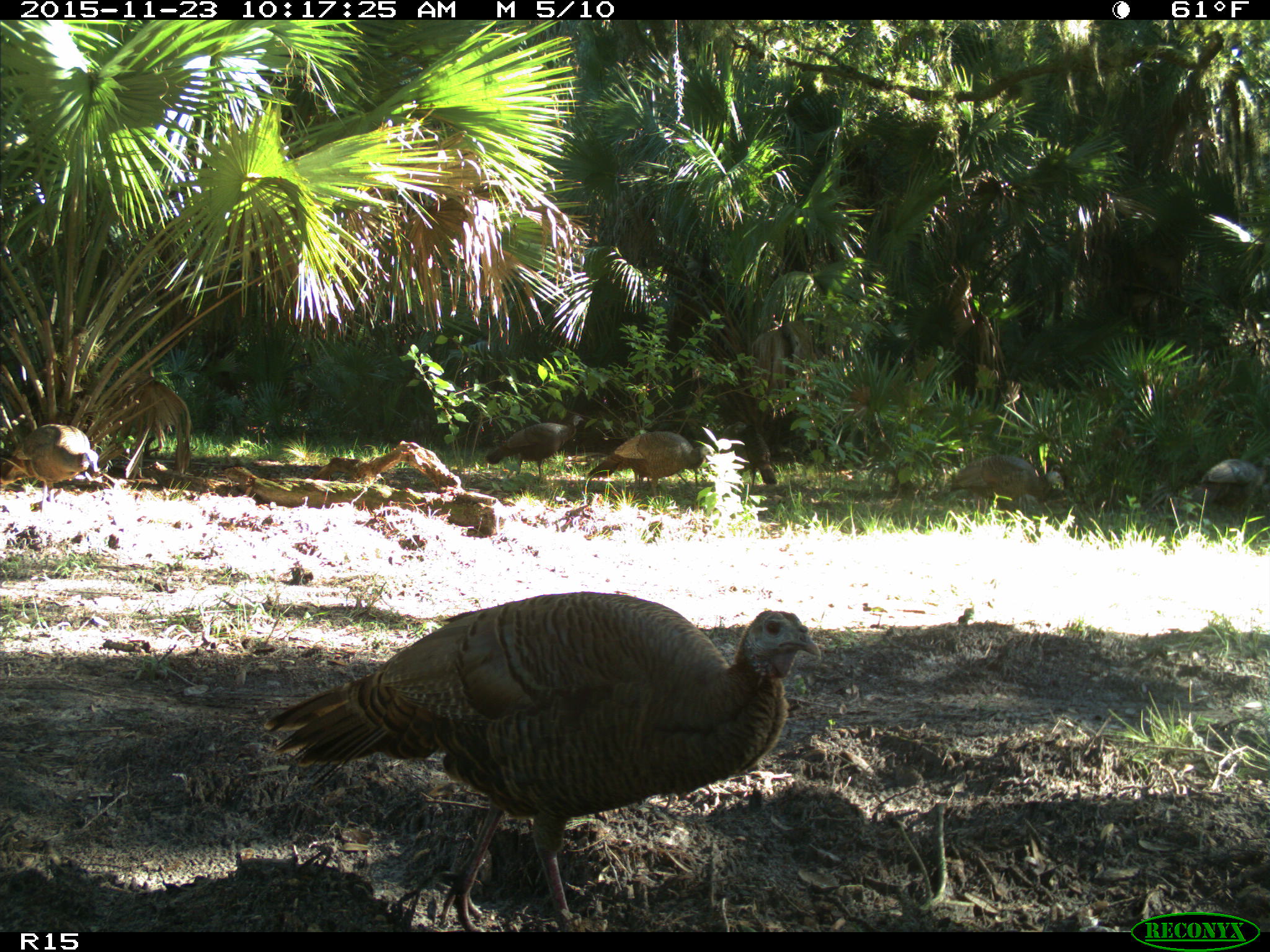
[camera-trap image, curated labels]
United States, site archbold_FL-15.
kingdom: Animalia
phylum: Chordata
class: Aves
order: Galliformes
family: Phasianidae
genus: Meleagris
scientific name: Meleagris gallopavo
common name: wild turkey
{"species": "Meleagris gallopavo (wild turkey)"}